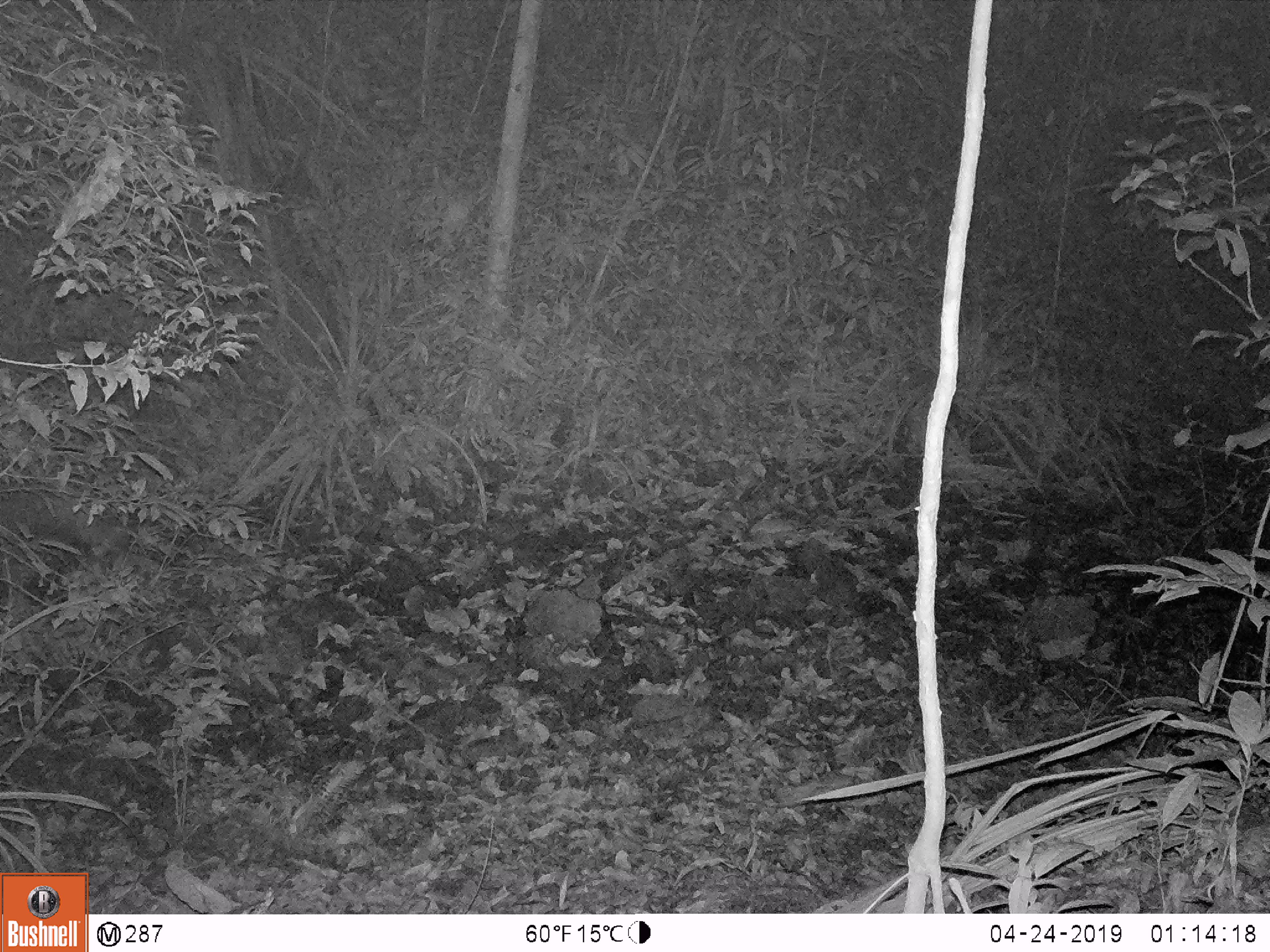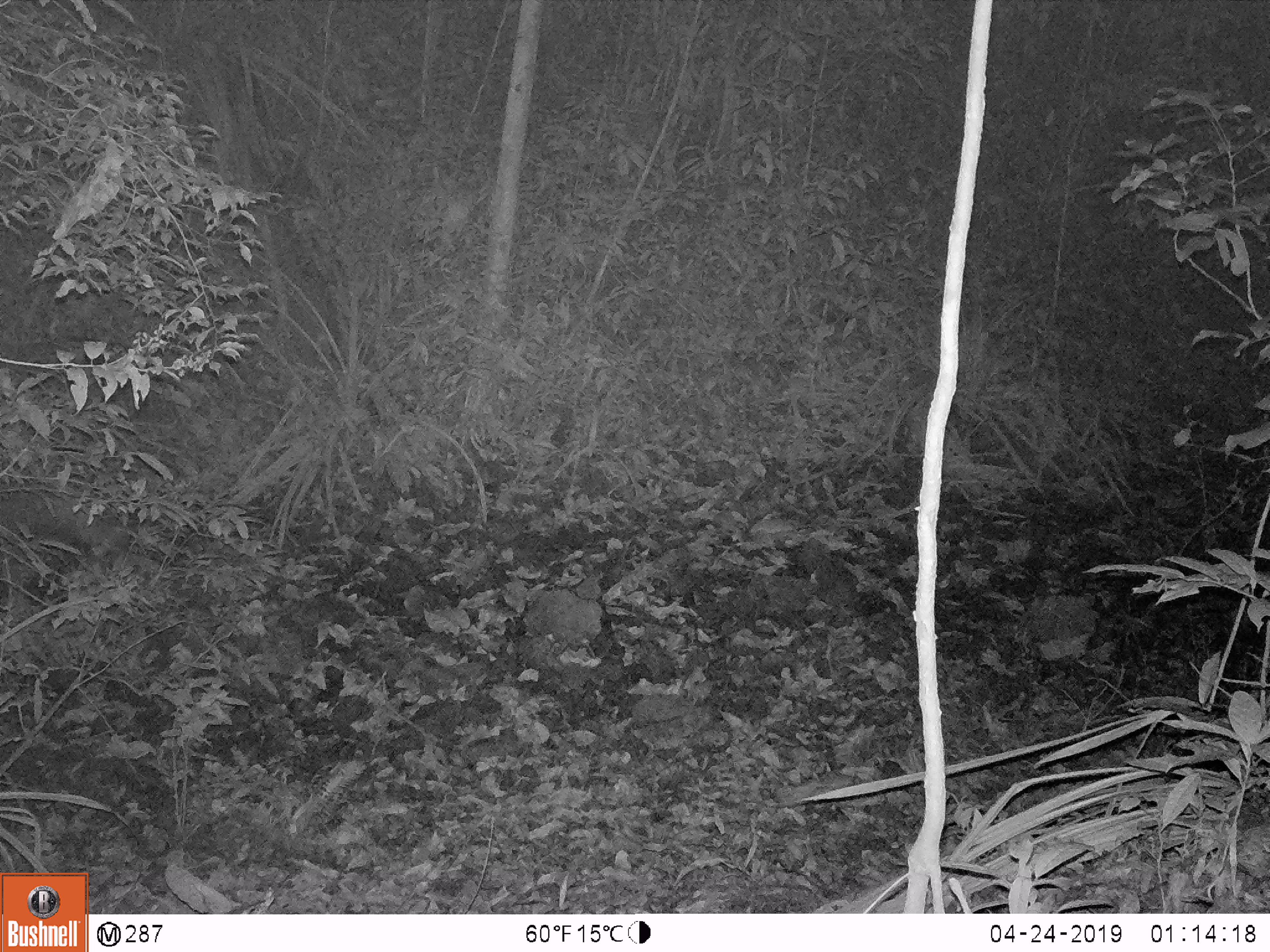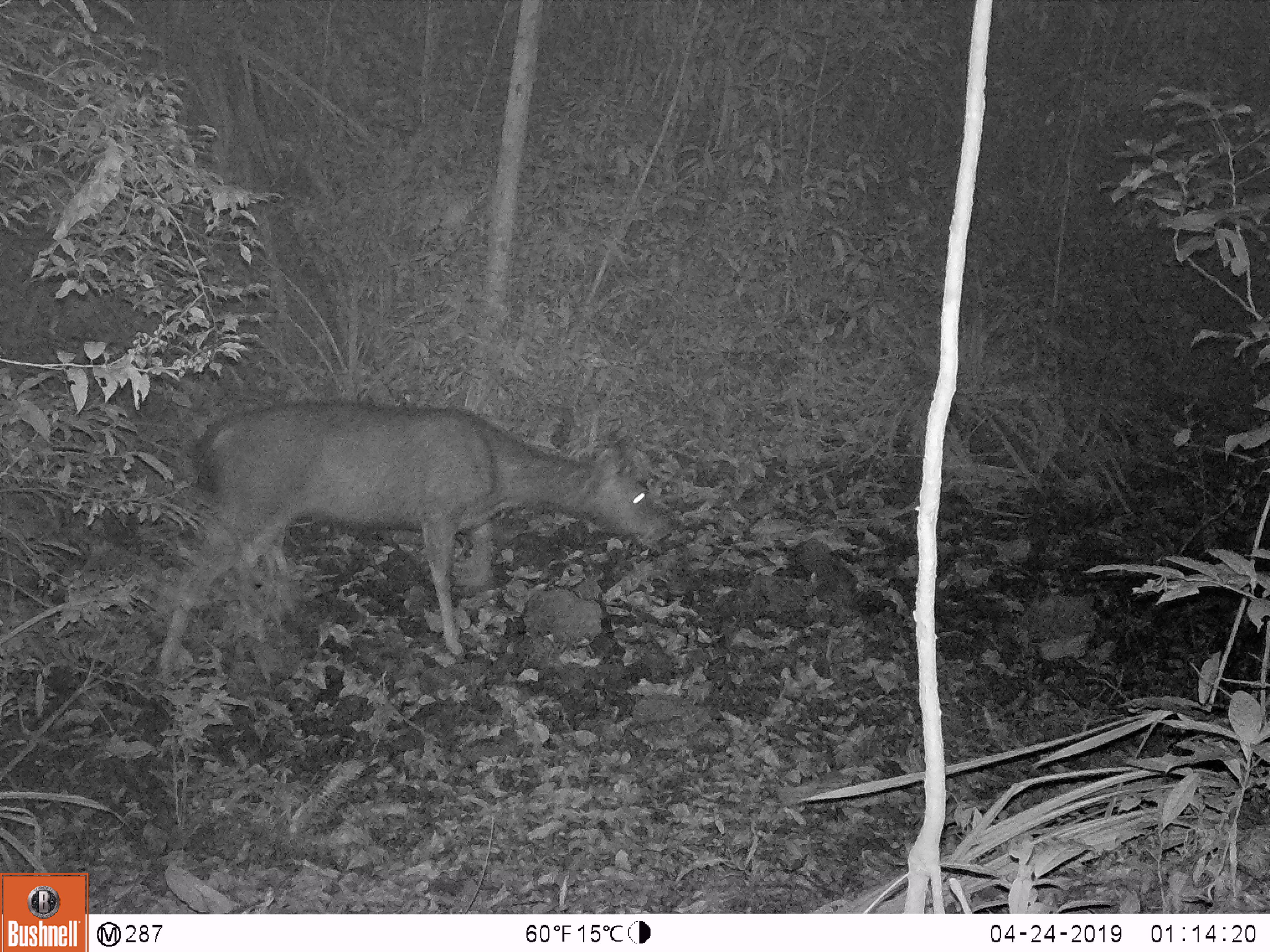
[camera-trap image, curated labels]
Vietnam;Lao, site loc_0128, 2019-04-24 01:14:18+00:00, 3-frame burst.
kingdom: Animalia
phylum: Chordata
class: Mammalia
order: Artiodactyla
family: Cervidae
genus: Rusa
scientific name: Rusa unicolor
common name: sambar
Sambar (Rusa unicolor). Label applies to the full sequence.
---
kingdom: Animalia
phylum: Chordata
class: Mammalia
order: Artiodactyla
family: Suidae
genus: Sus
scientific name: Sus scrofa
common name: eurasian wild pig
Eurasian wild pig (Sus scrofa). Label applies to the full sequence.